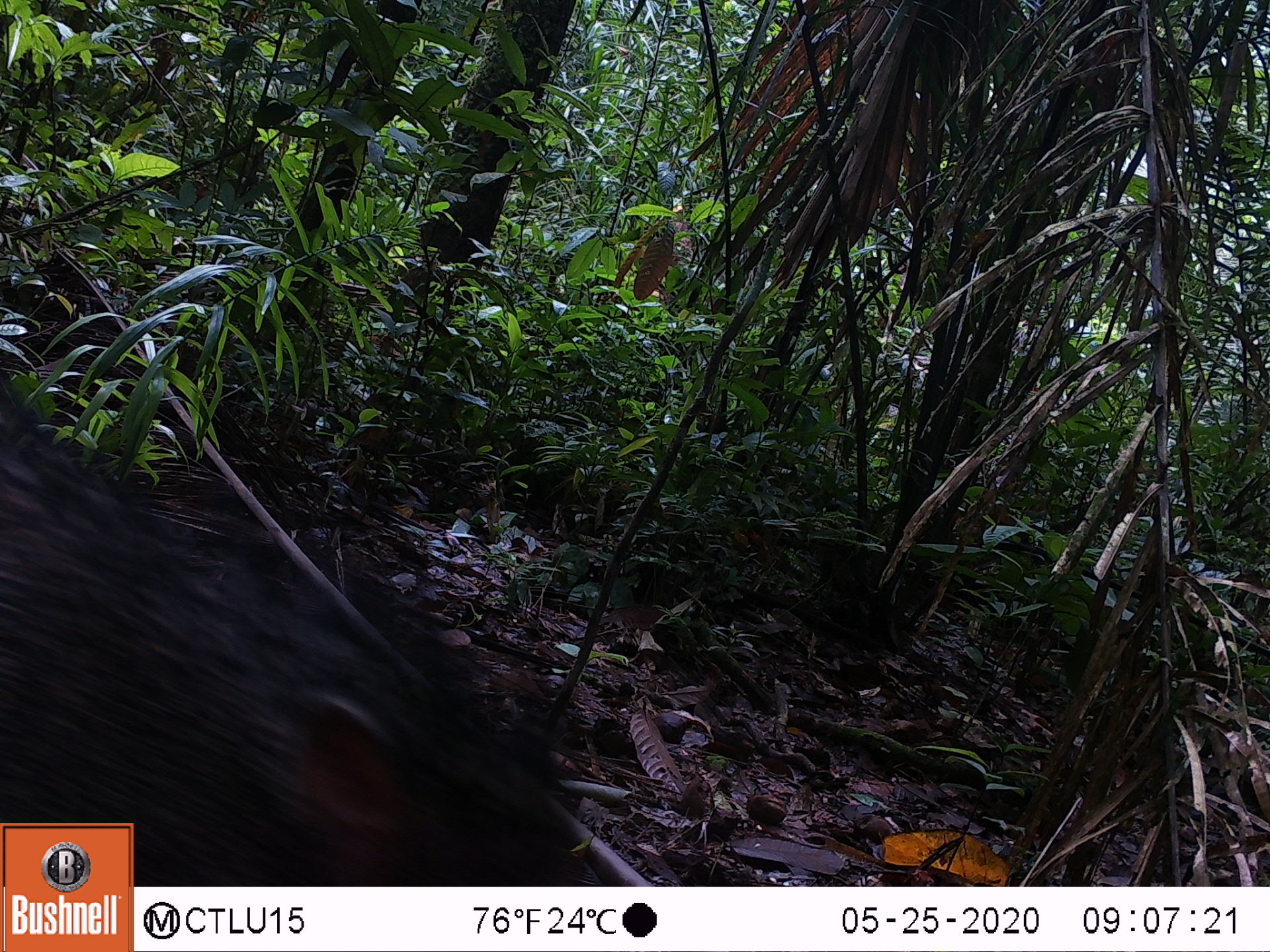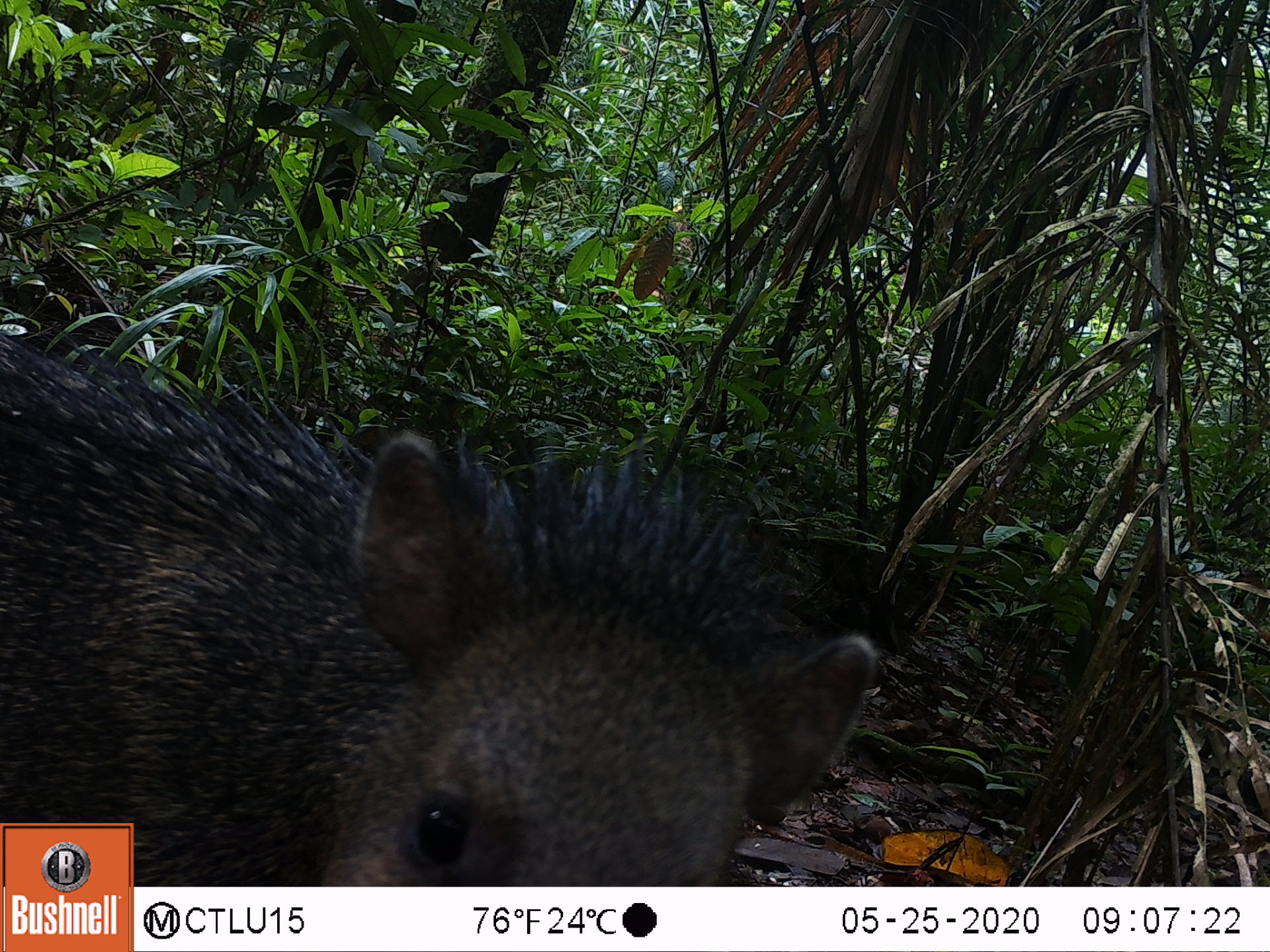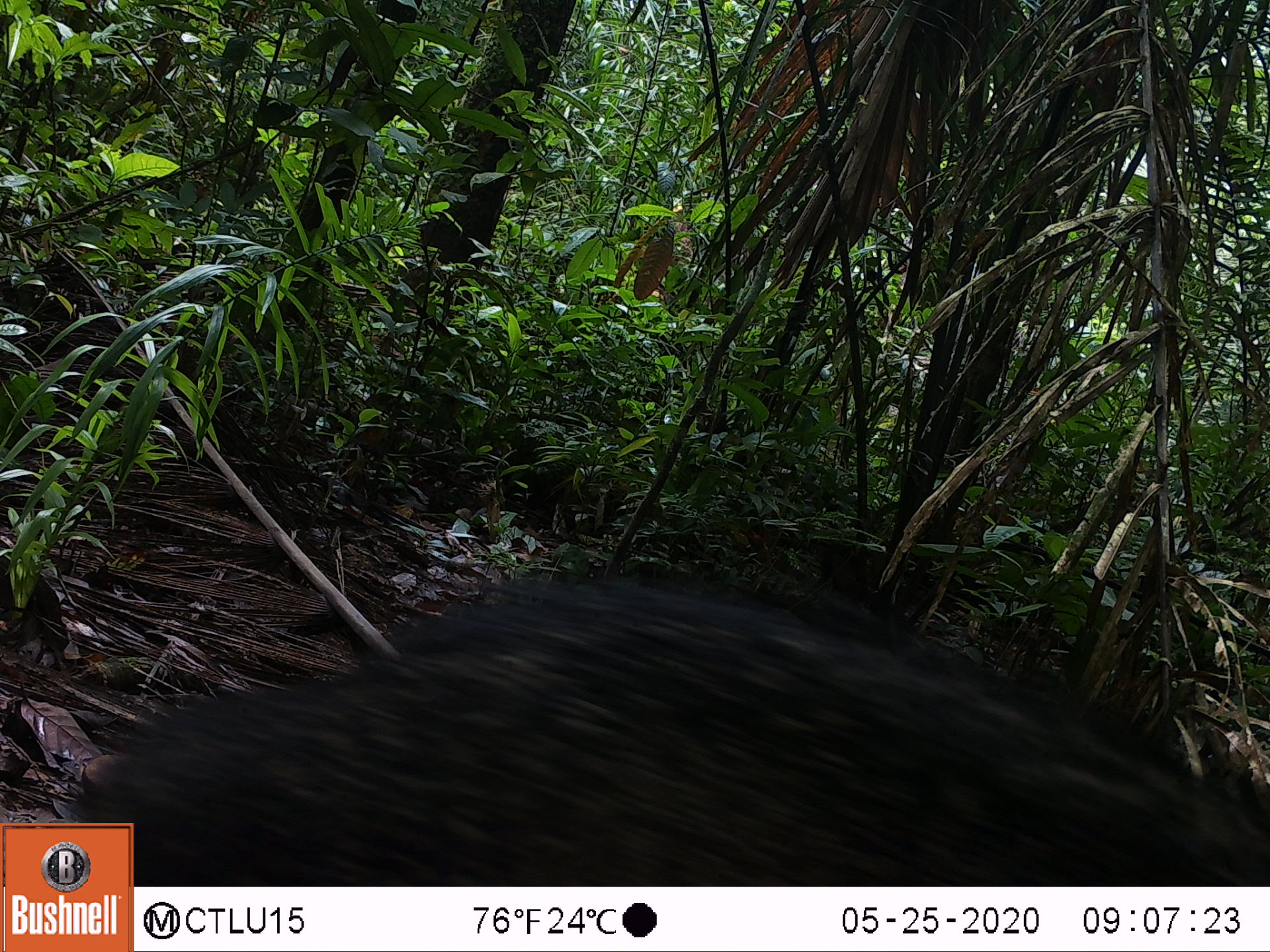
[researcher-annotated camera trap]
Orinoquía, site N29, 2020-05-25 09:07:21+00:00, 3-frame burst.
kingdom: Animalia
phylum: Chordata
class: Mammalia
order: Artiodactyla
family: Tayassuidae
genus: Pecari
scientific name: Pecari tajacu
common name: collared peccary